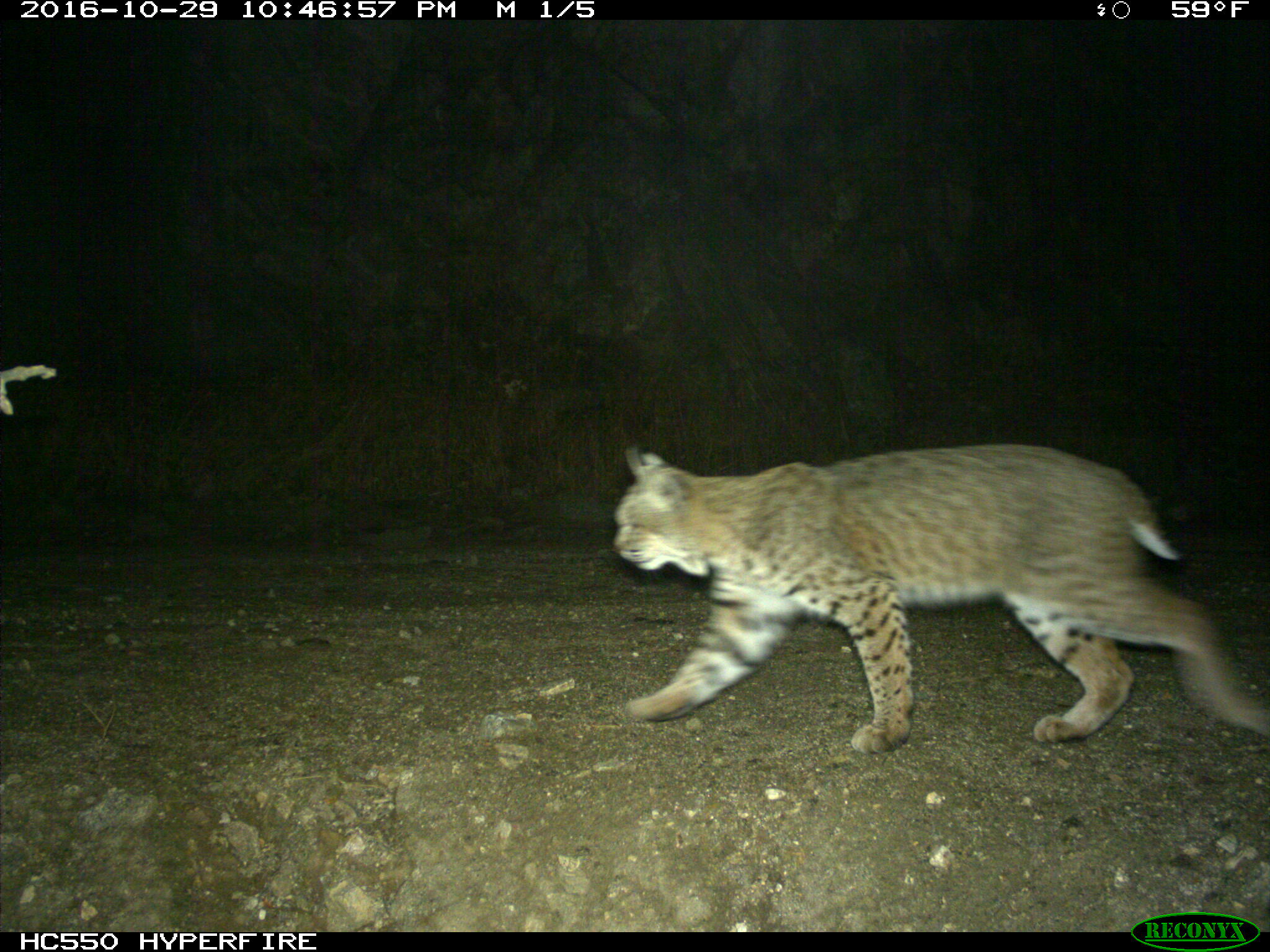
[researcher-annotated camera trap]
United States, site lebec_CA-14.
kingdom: Animalia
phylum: Chordata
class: Mammalia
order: Carnivora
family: Felidae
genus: Lynx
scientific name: Lynx rufus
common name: bobcat